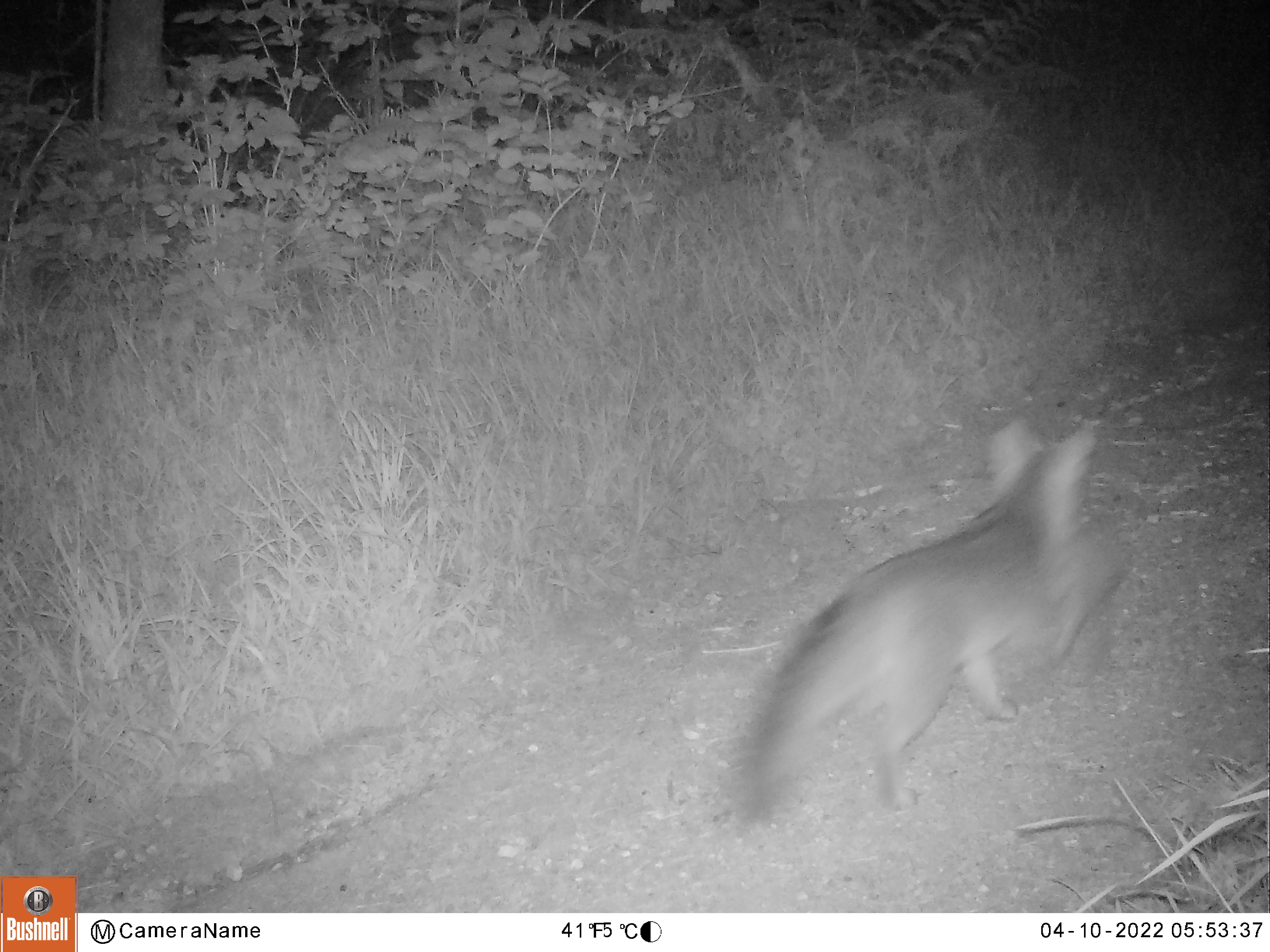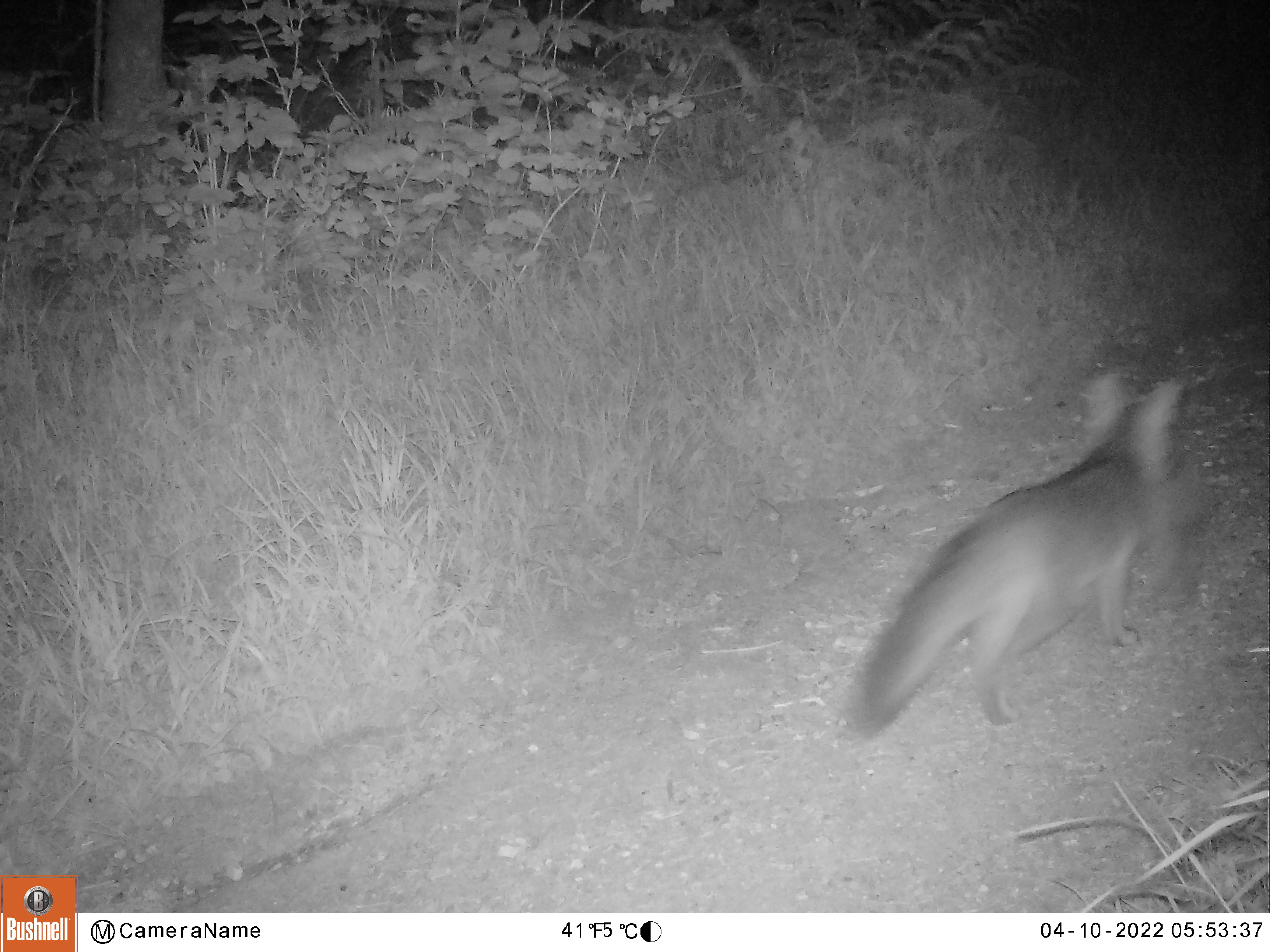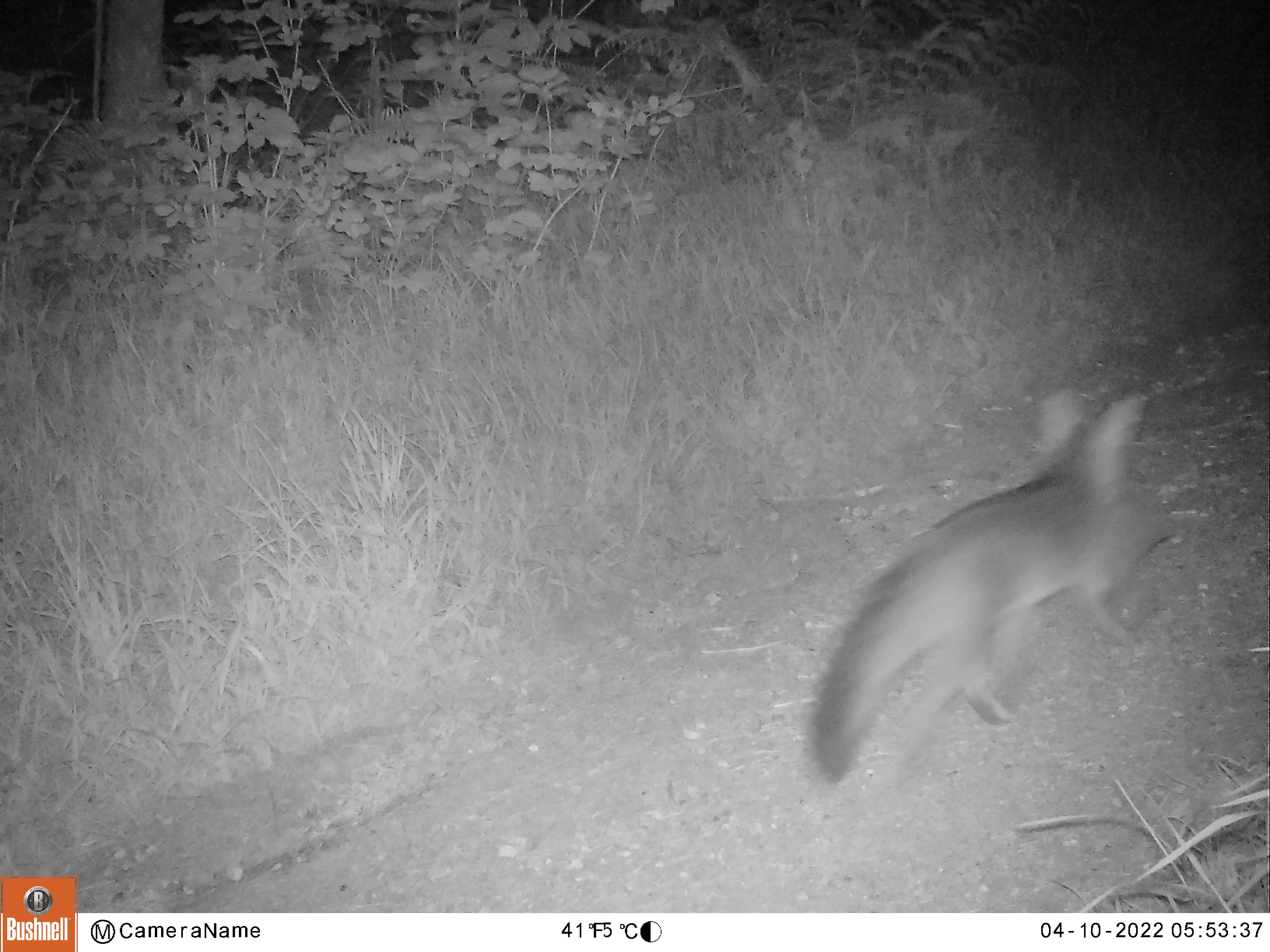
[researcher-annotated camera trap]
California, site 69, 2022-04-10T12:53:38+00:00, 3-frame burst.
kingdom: Animalia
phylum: Chordata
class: Mammalia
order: Carnivora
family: Canidae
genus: Urocyon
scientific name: Urocyon cinereoargenteus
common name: gray fox